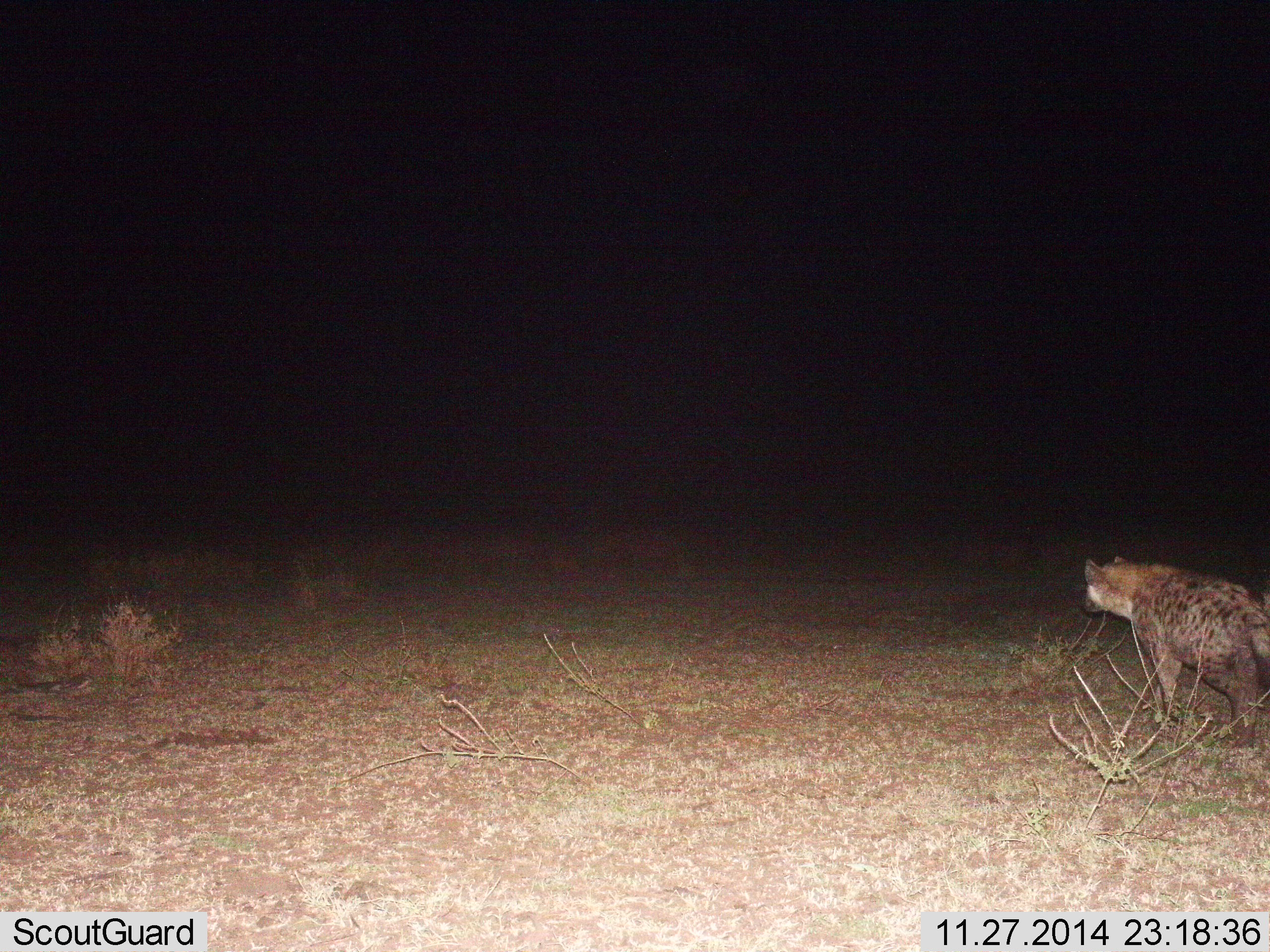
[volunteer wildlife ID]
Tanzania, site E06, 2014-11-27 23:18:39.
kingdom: Animalia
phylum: Chordata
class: Mammalia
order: Carnivora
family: Hyaenidae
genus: Crocuta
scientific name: Crocuta crocuta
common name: spotted hyena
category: hyenaspotted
Hyenaspotted (spotted hyena) (Crocuta crocuta), count 1. Behavior (volunteer vote fractions): standing 45%, resting 0%, moving 55%, interacting 0%. Young present (vote fraction): 0%. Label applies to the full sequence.